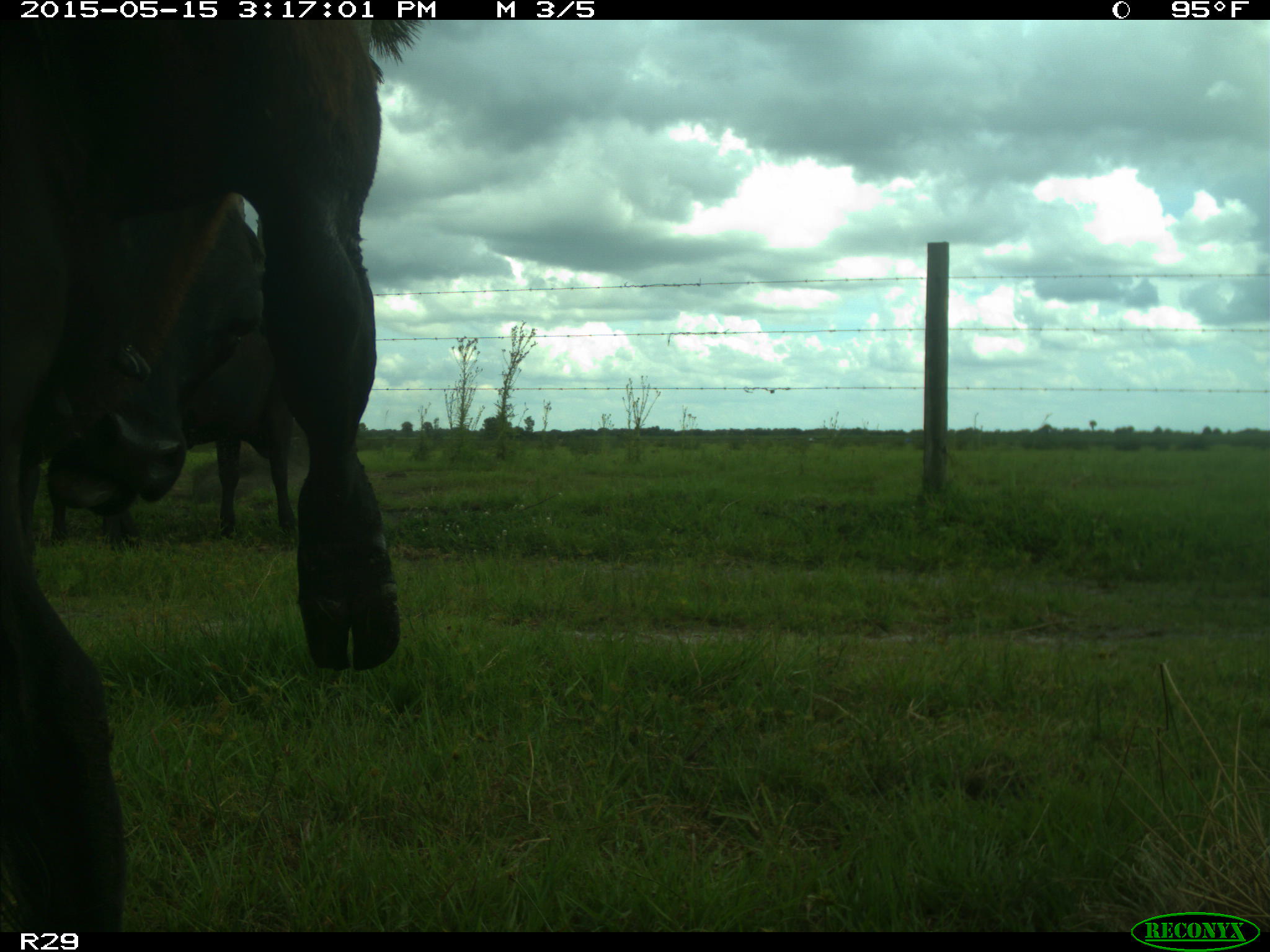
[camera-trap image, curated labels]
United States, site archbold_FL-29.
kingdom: Animalia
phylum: Chordata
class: Mammalia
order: Artiodactyla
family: Bovidae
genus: Bos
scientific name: Bos taurus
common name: domestic cow